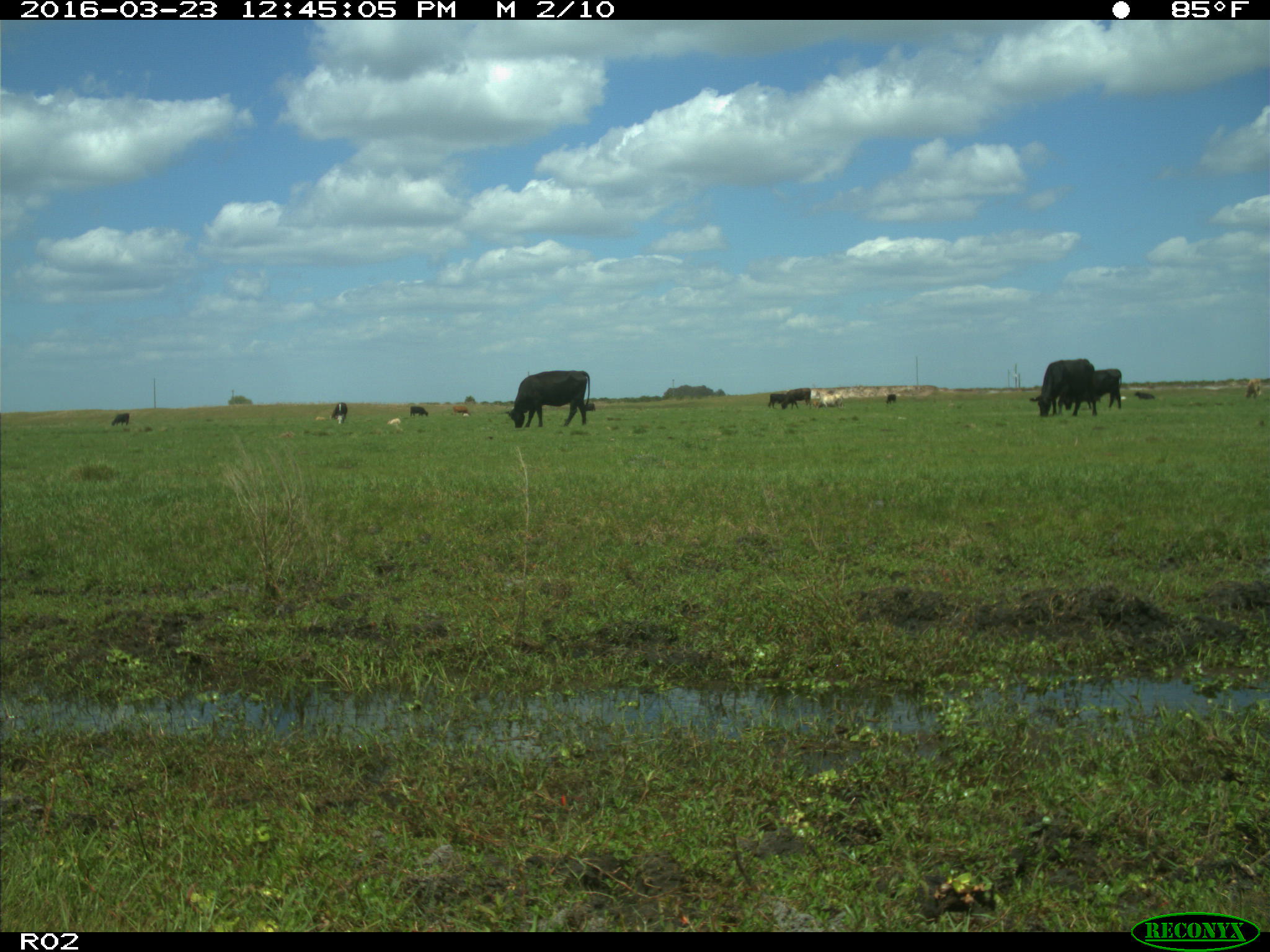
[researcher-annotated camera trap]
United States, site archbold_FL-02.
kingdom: Animalia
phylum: Chordata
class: Mammalia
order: Artiodactyla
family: Bovidae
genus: Bos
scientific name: Bos taurus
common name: domestic cow